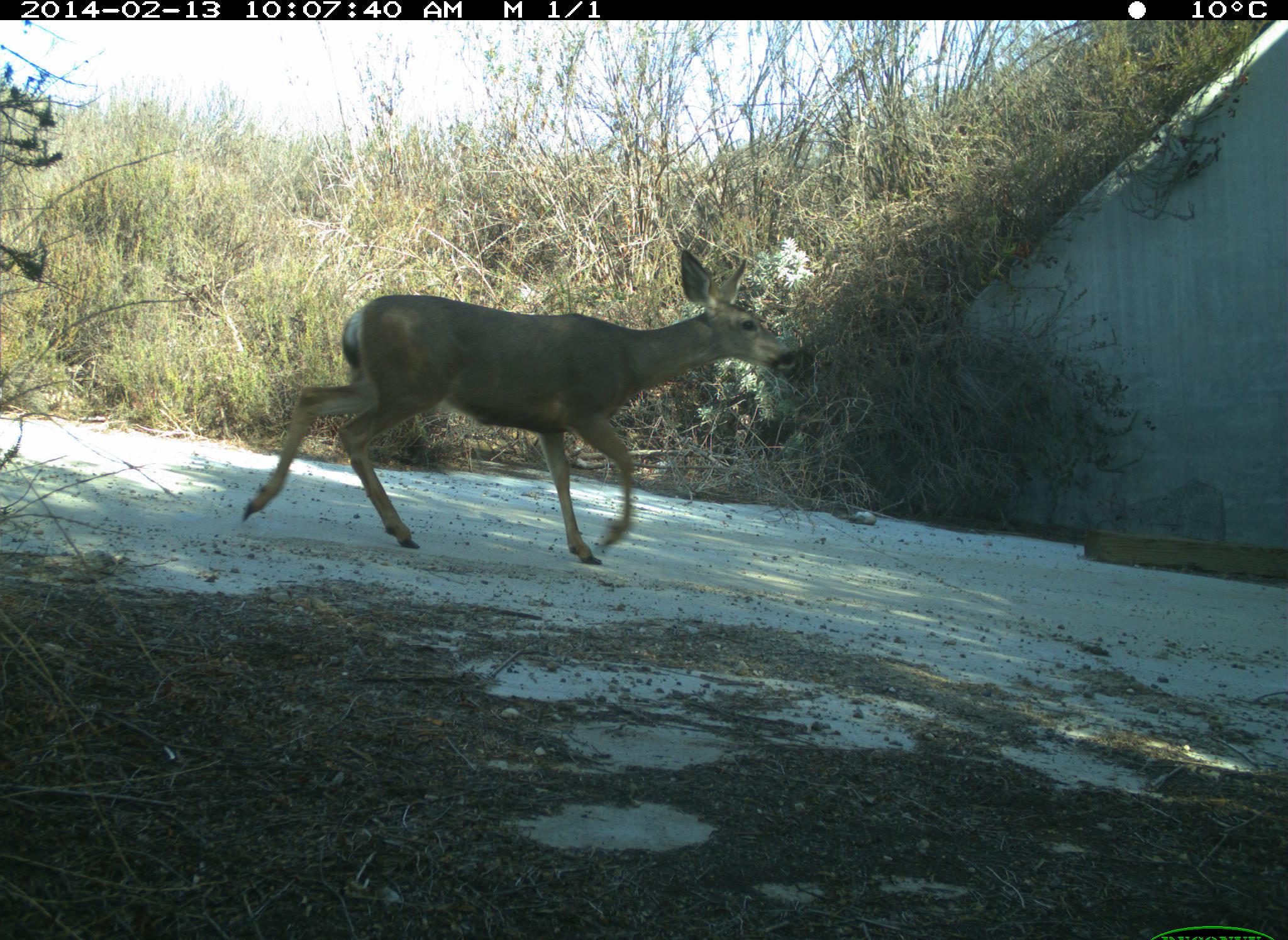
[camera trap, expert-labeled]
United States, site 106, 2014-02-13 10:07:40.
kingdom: Animalia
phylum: Chordata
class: Mammalia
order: Artiodactyla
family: Cervidae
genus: Odocoileus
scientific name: Odocoileus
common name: deer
Deer (Odocoileus).